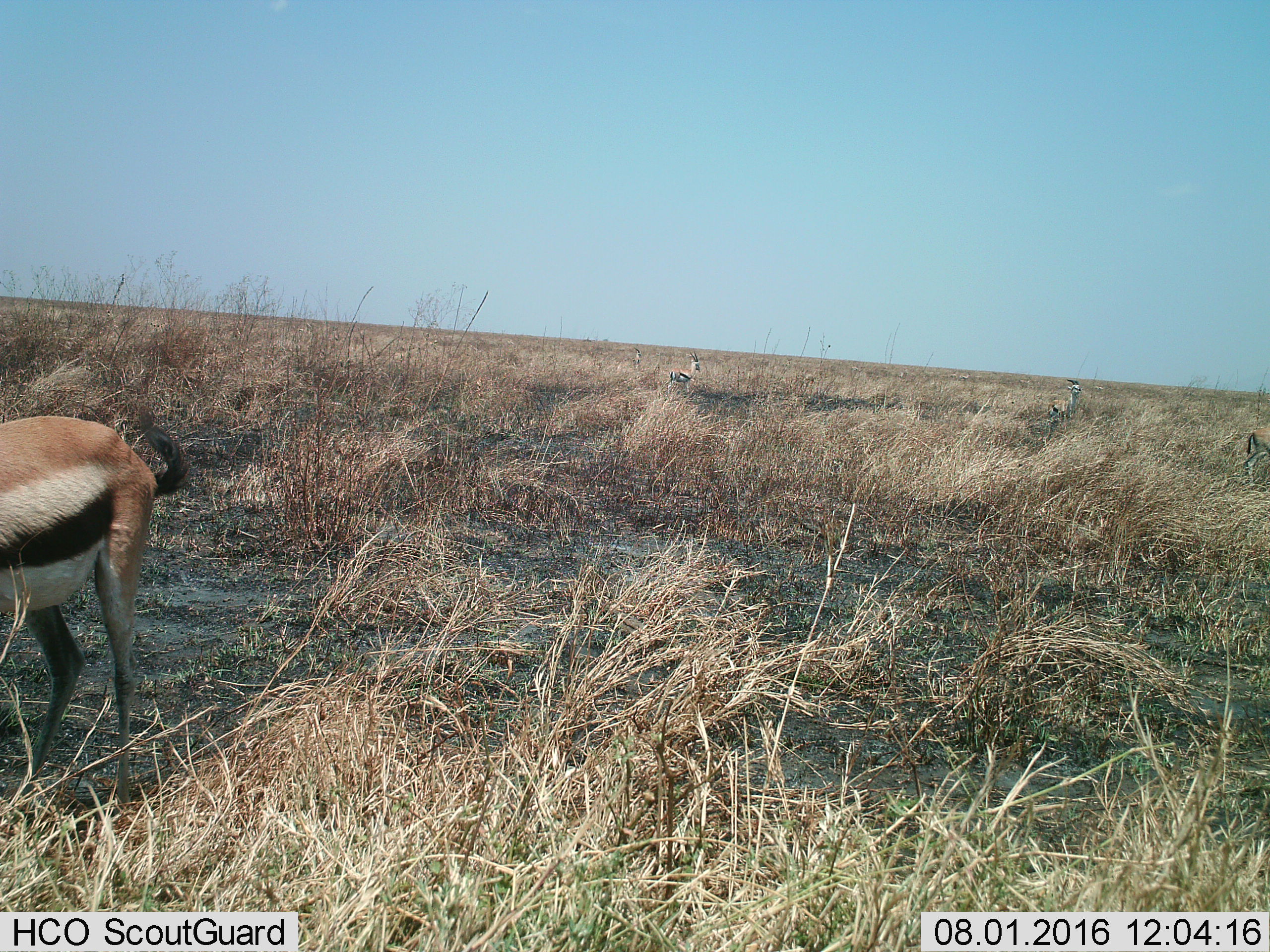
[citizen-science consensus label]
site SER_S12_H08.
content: unidentified animal